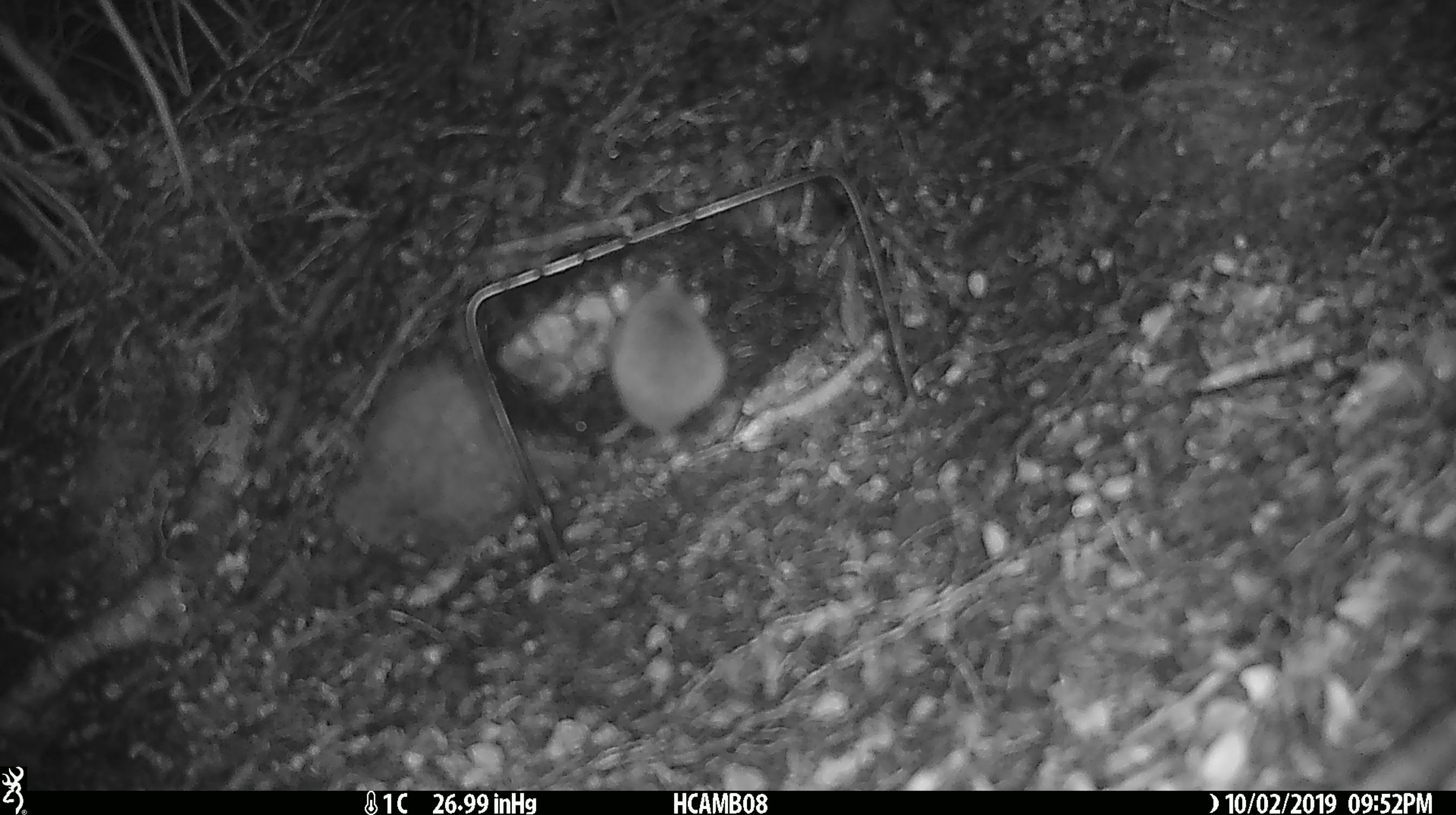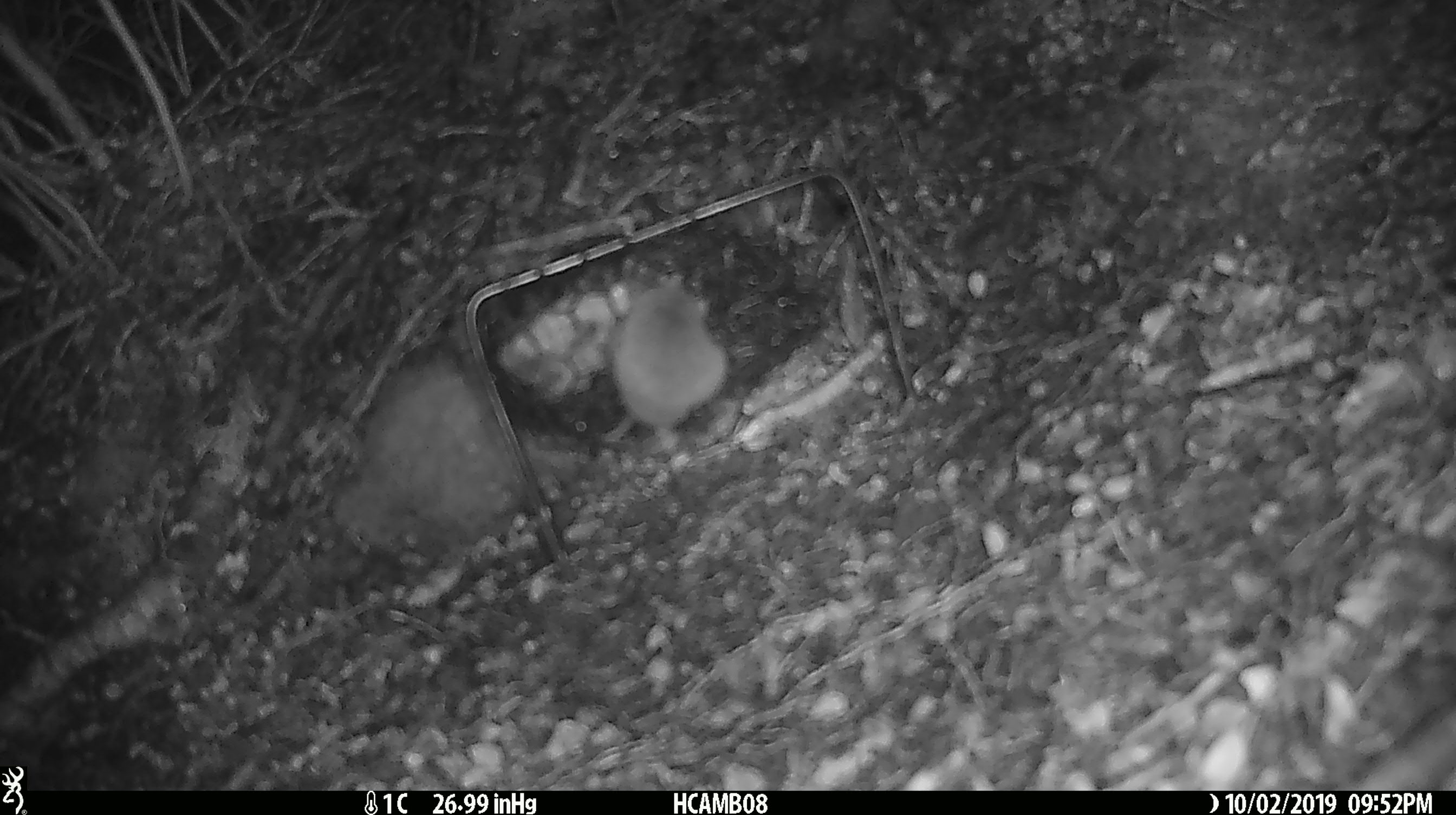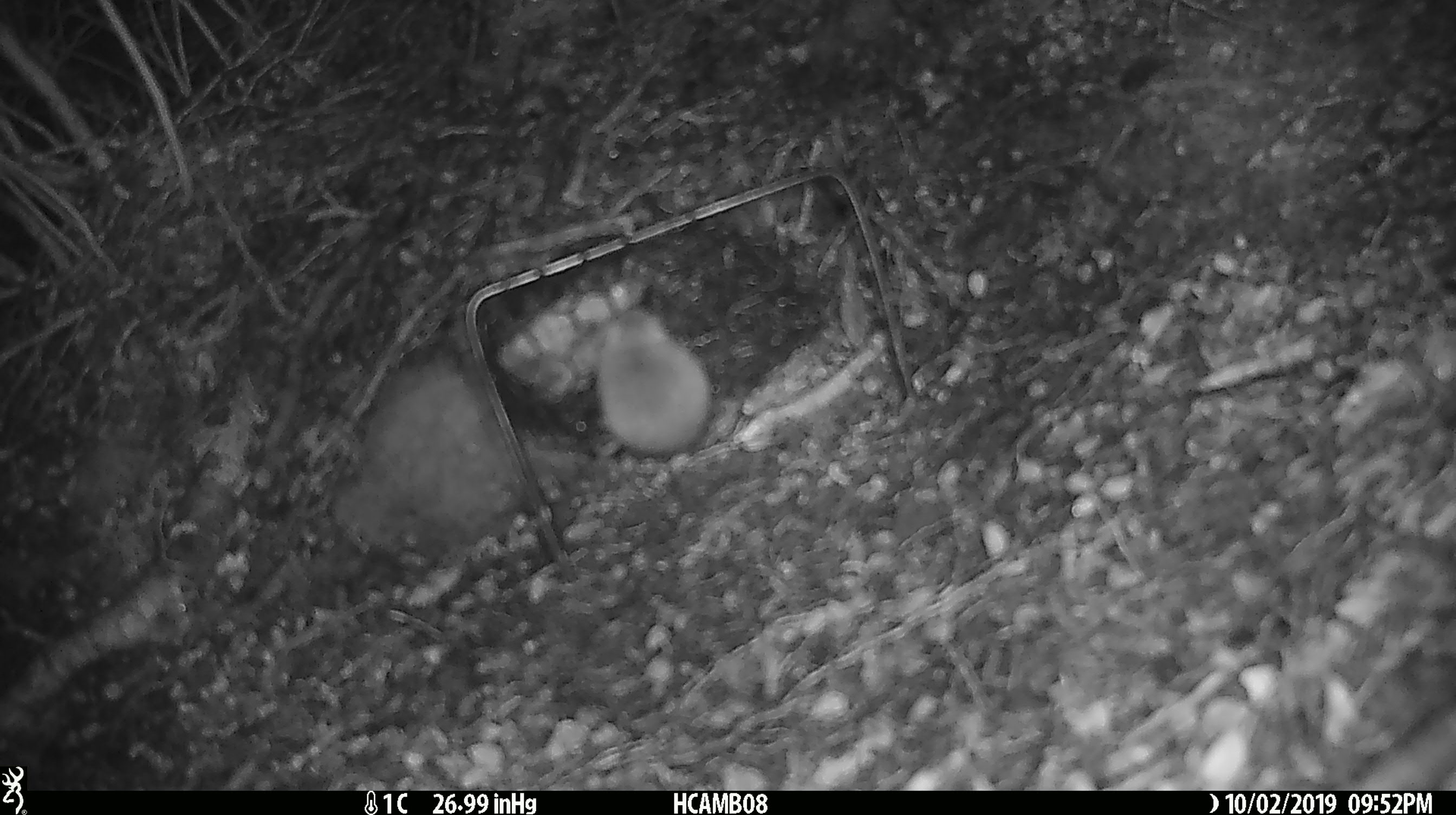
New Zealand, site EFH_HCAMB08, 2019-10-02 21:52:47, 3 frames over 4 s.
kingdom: Animalia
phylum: Chordata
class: Mammalia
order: Rodentia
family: Muridae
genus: Mus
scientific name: Mus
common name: mouse